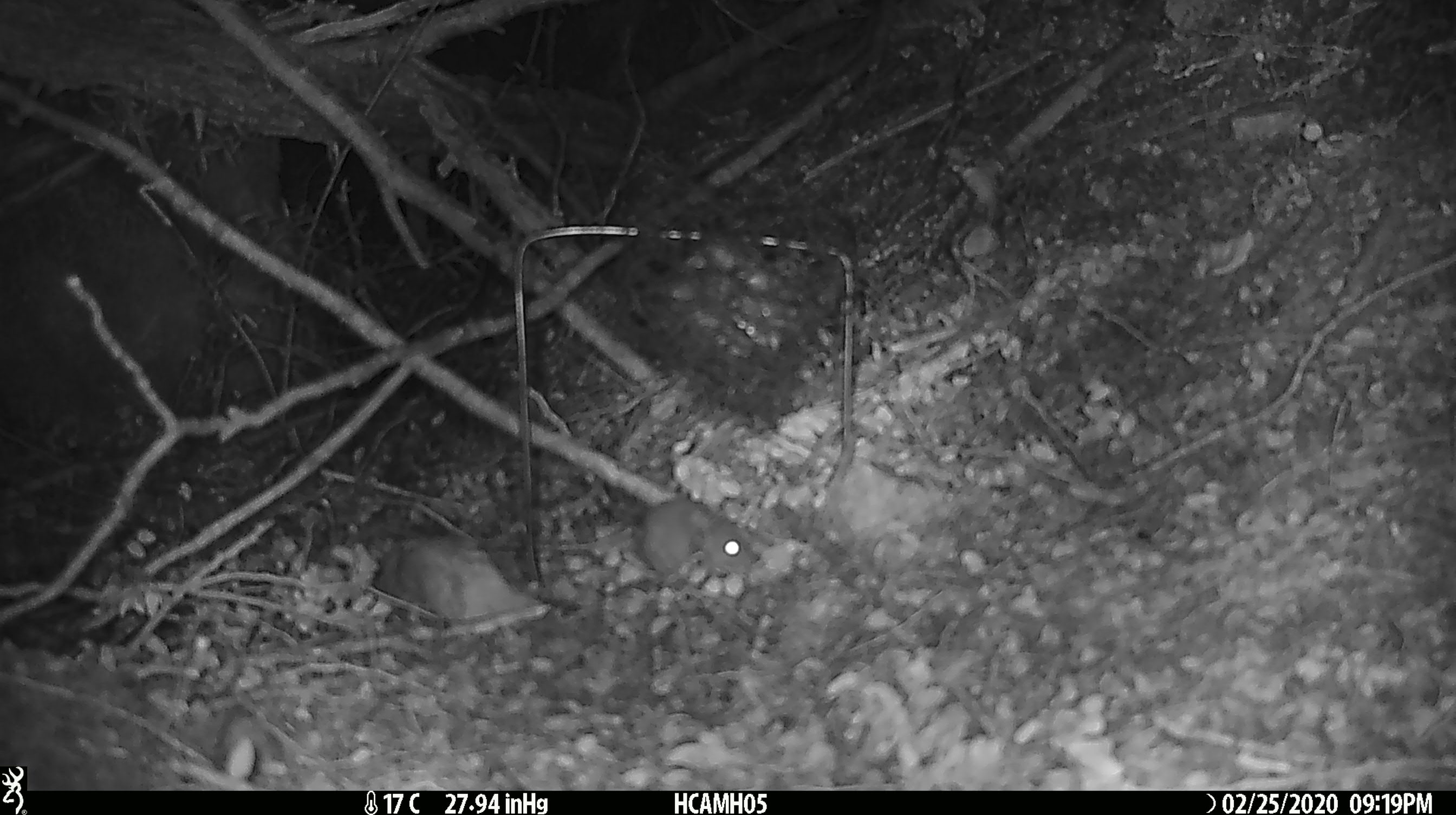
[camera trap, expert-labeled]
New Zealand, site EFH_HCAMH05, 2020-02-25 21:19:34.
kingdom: Animalia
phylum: Chordata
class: Mammalia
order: Rodentia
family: Muridae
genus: Mus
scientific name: Mus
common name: mouse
Mouse (Mus).